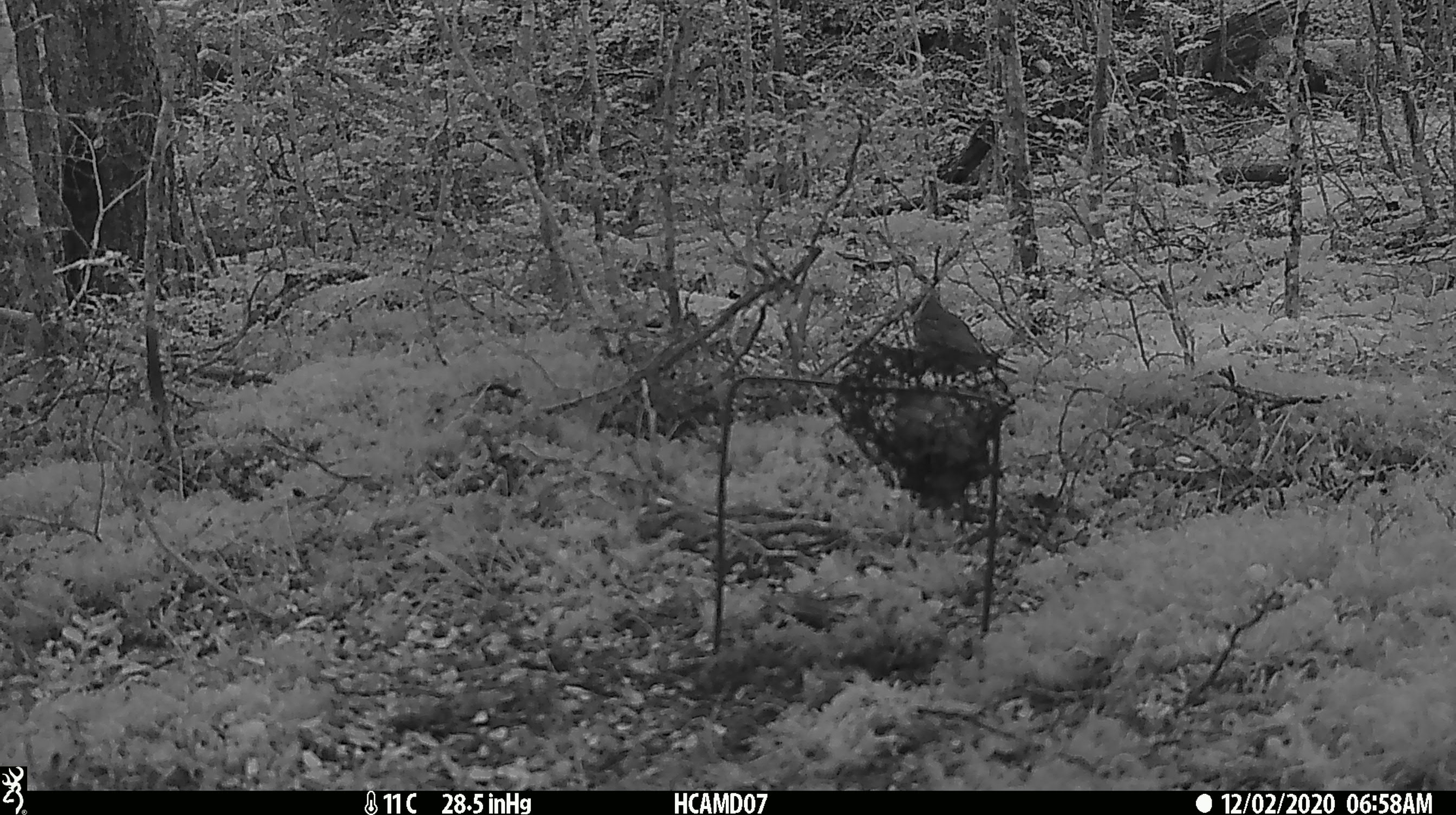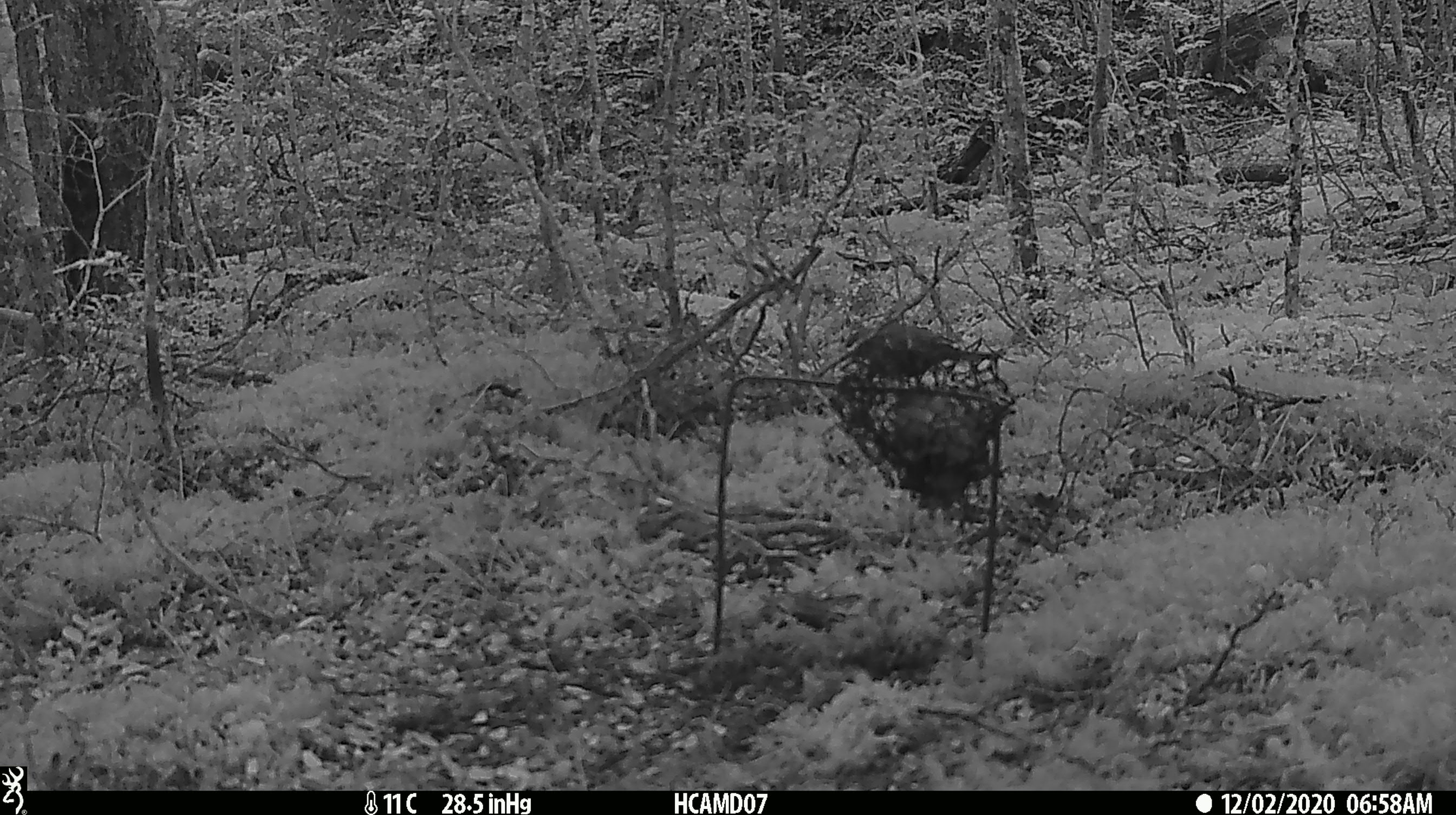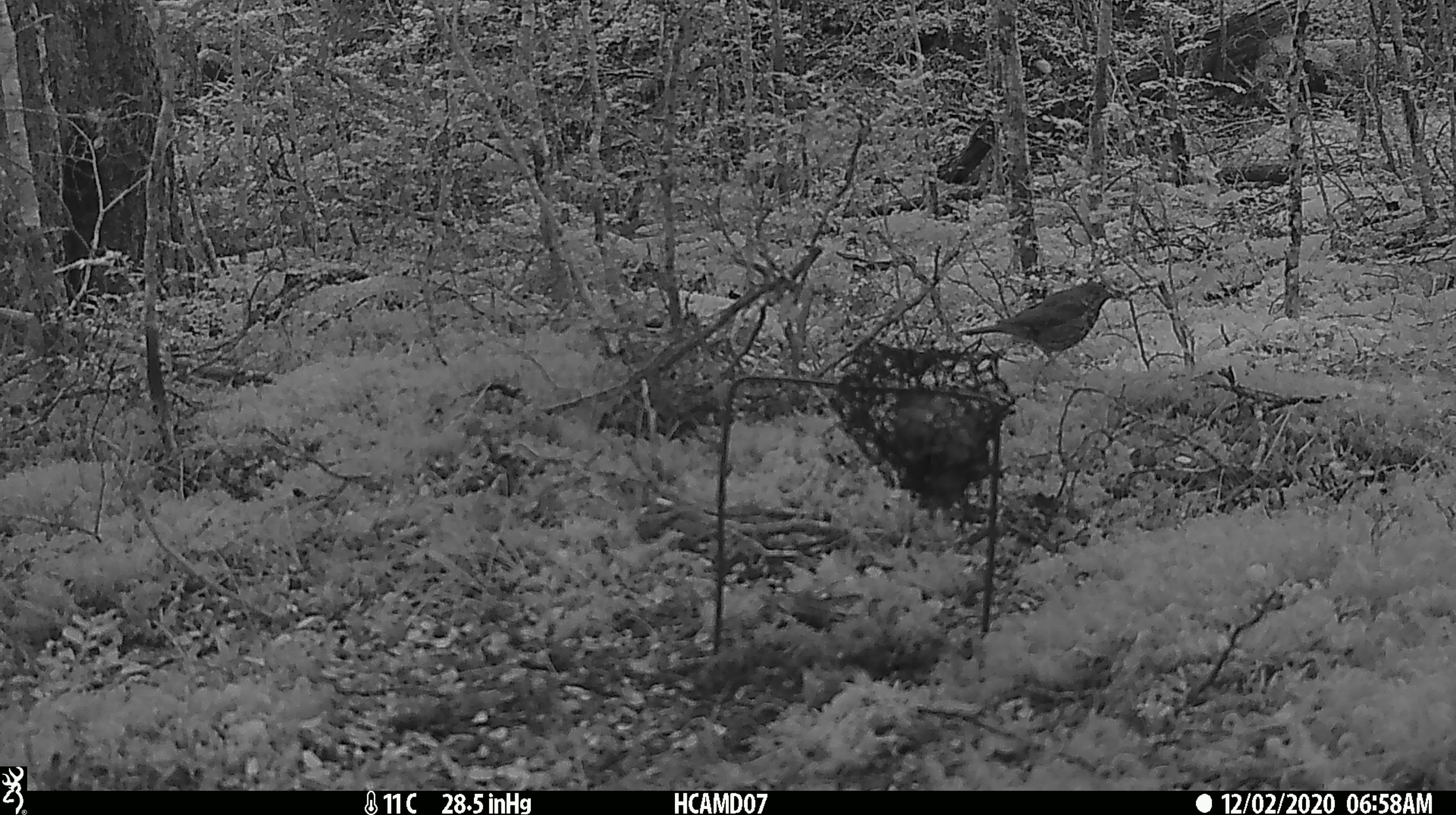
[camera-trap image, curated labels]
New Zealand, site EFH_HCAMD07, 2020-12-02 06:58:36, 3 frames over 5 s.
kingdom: Animalia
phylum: Chordata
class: Aves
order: Passeriformes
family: Turdidae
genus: Turdus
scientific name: Turdus philomelos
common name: song thrush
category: thrush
Thrush (song thrush) (Turdus philomelos).